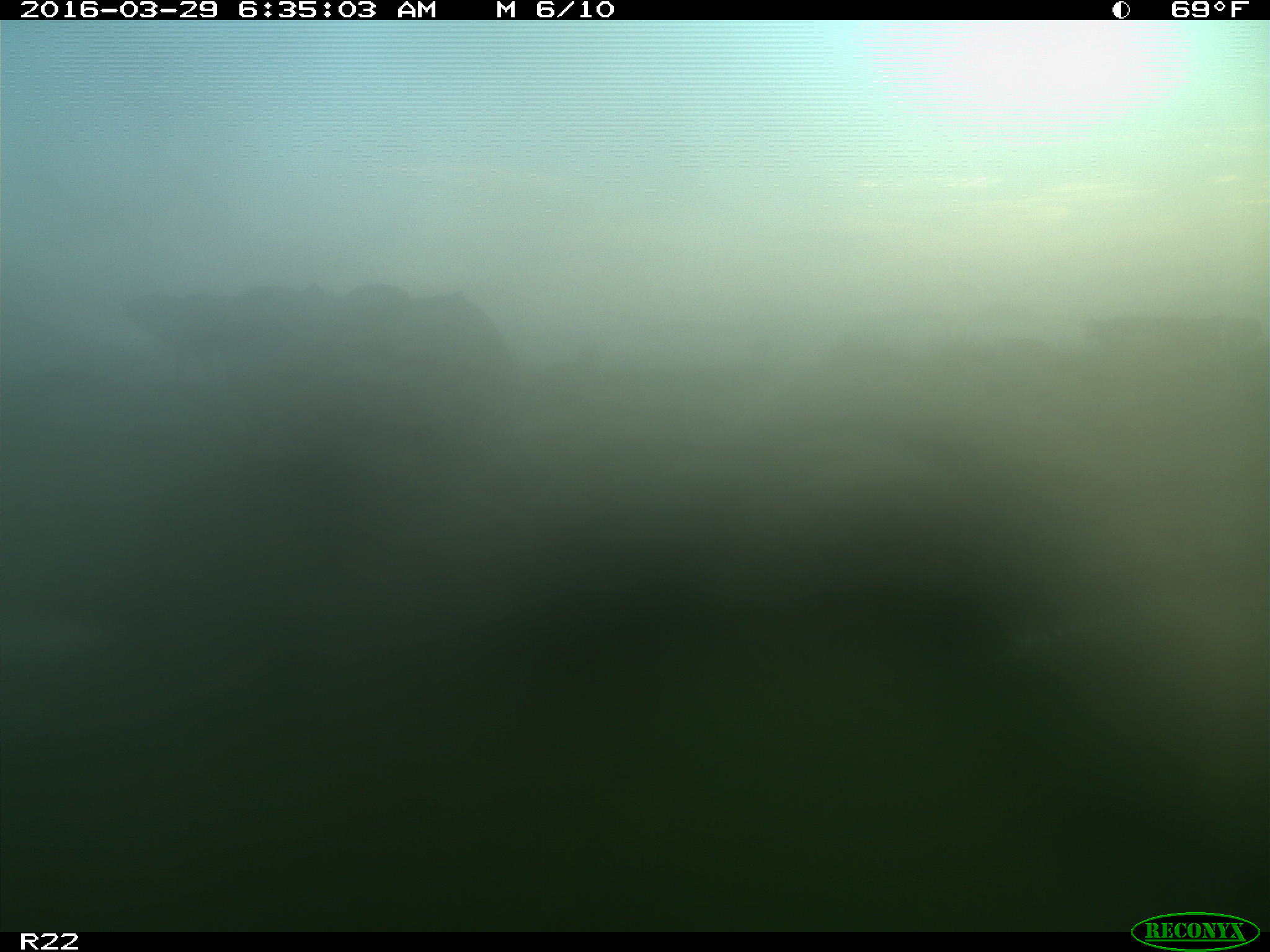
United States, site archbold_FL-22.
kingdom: Animalia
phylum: Chordata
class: Mammalia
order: Artiodactyla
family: Bovidae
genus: Bos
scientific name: Bos taurus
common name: domestic cow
Bos taurus (domestic cow).